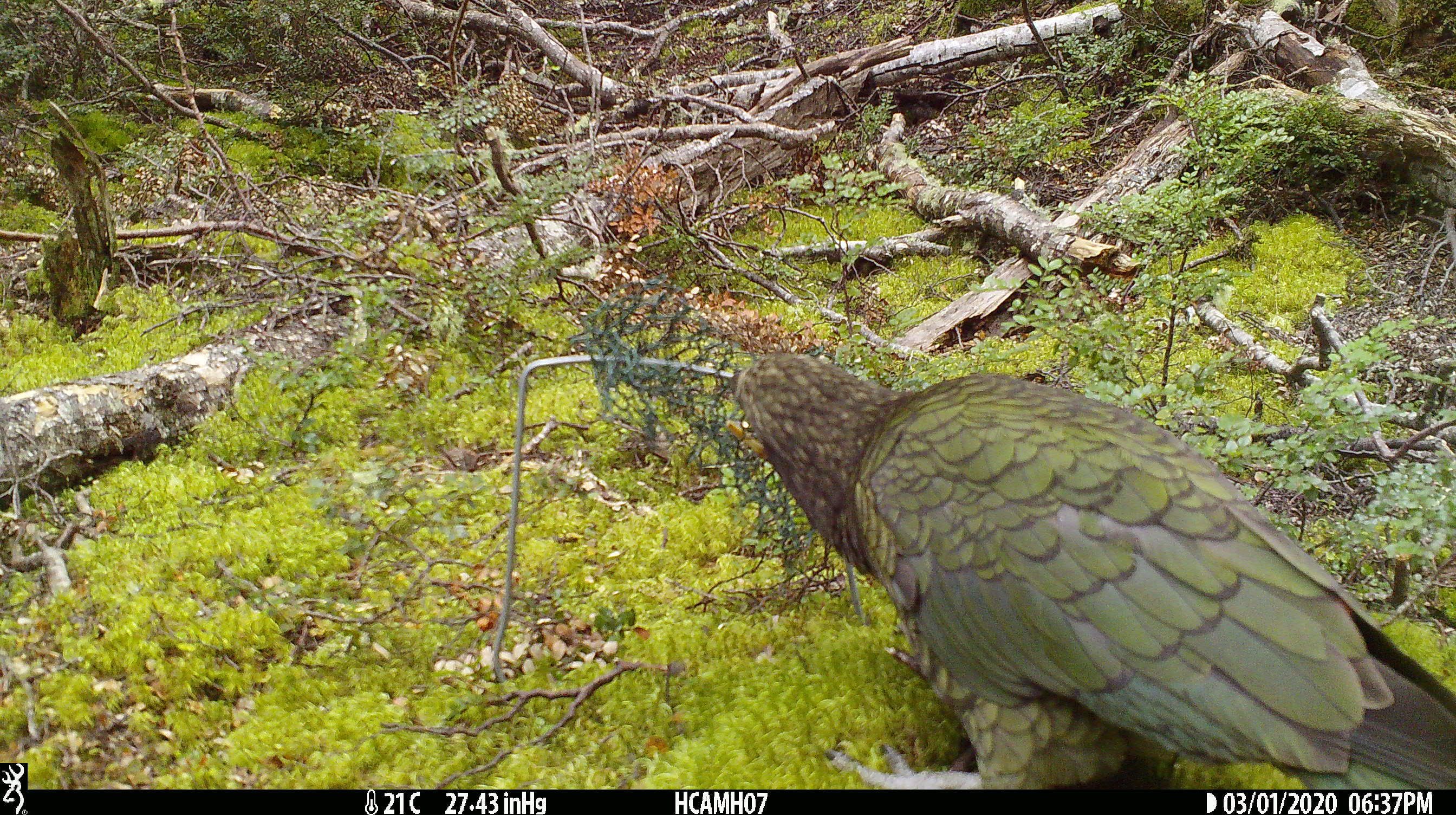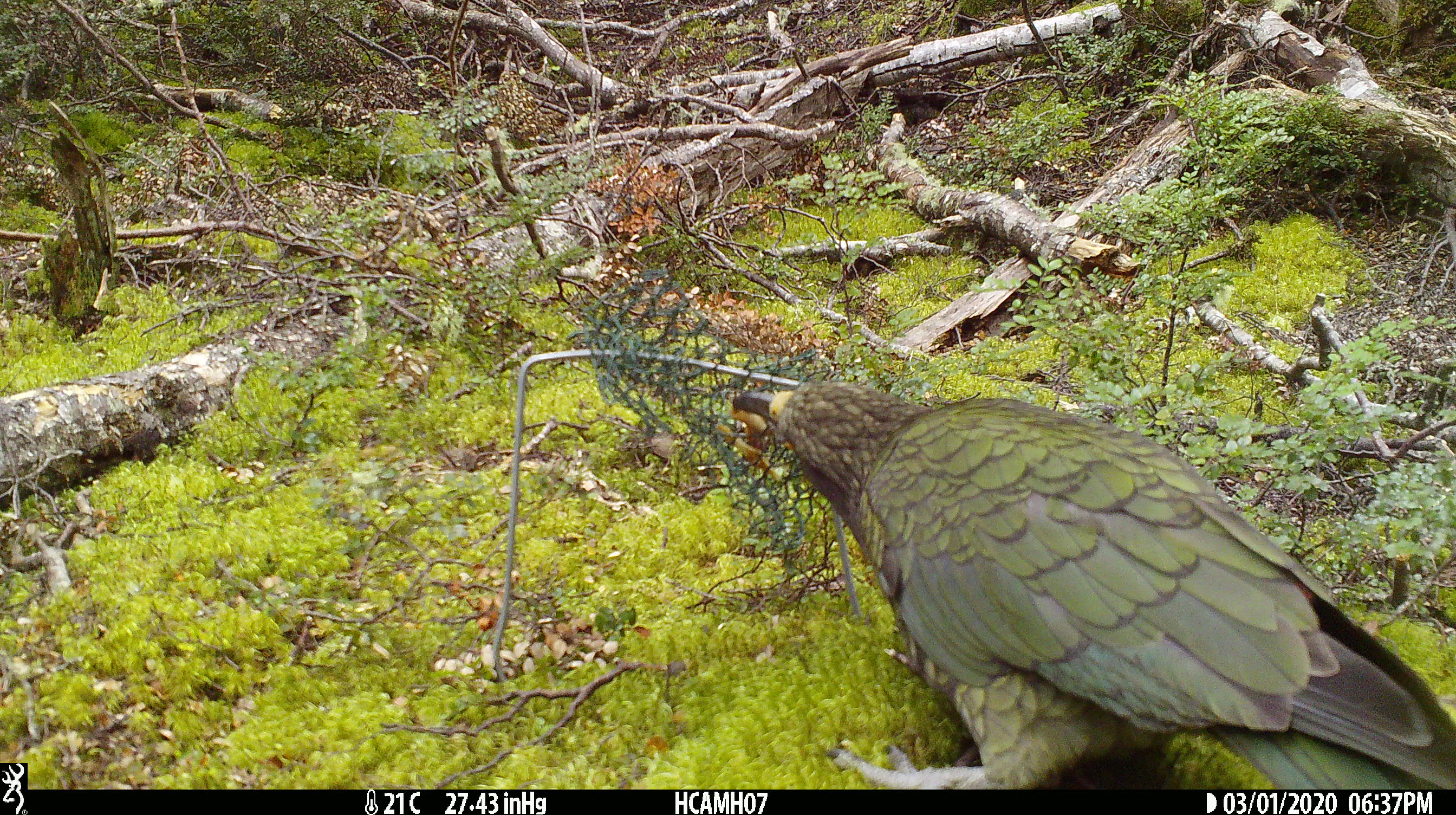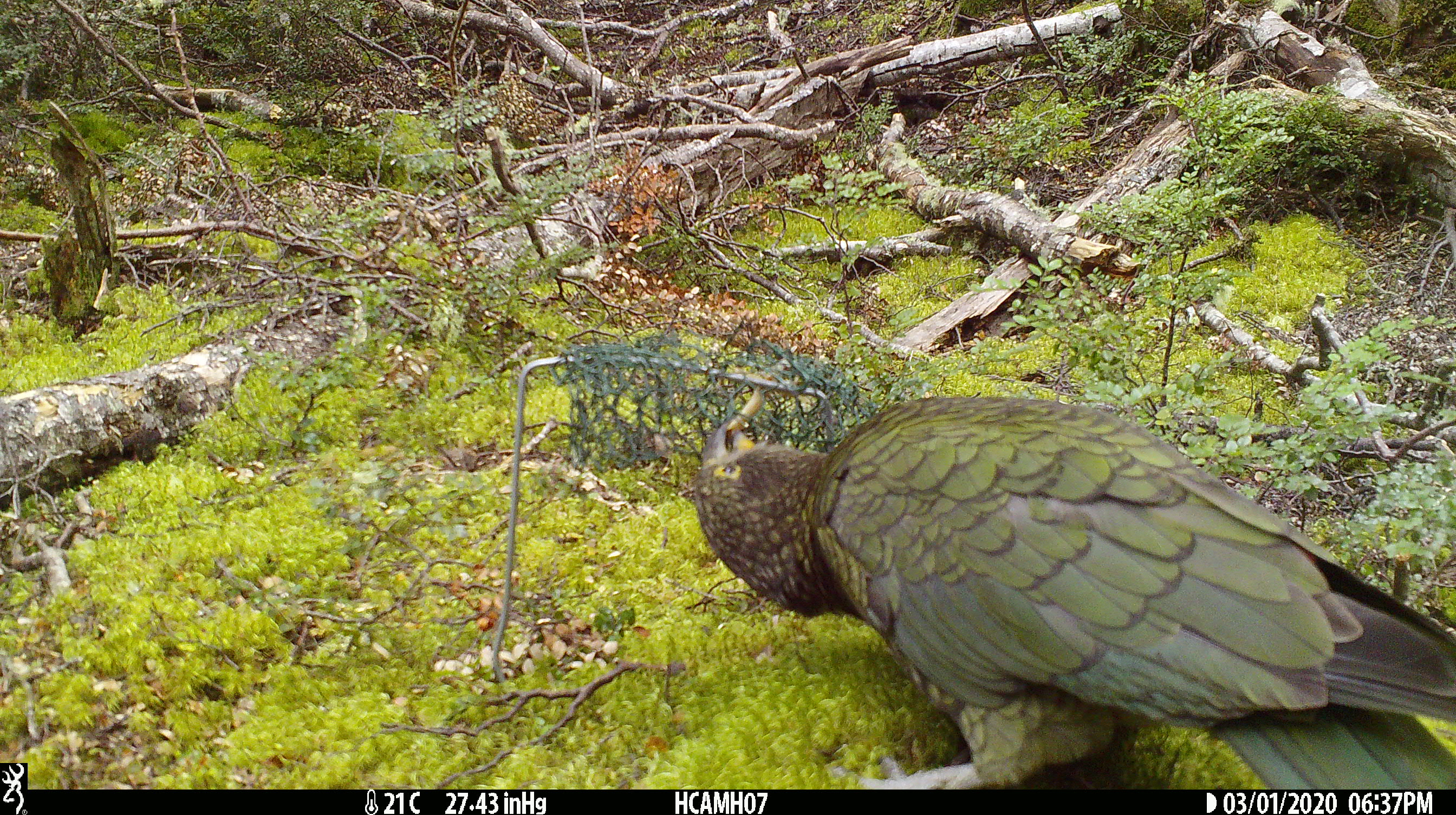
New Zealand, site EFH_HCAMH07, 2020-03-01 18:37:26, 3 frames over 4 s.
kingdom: Animalia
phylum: Chordata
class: Aves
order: Psittaciformes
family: Strigopidae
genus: Nestor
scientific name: Nestor notabilis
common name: kea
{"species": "kea (Nestor notabilis)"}